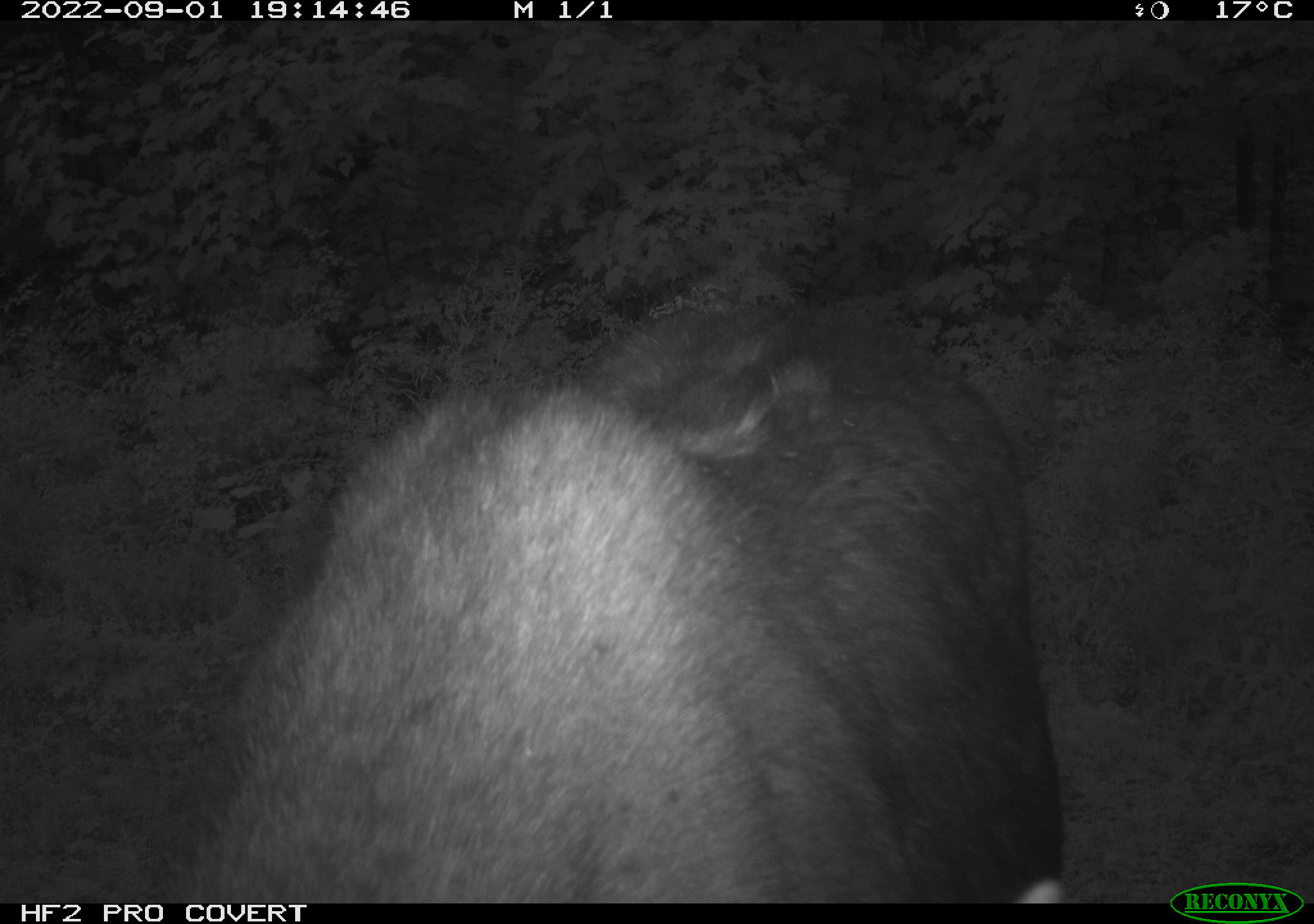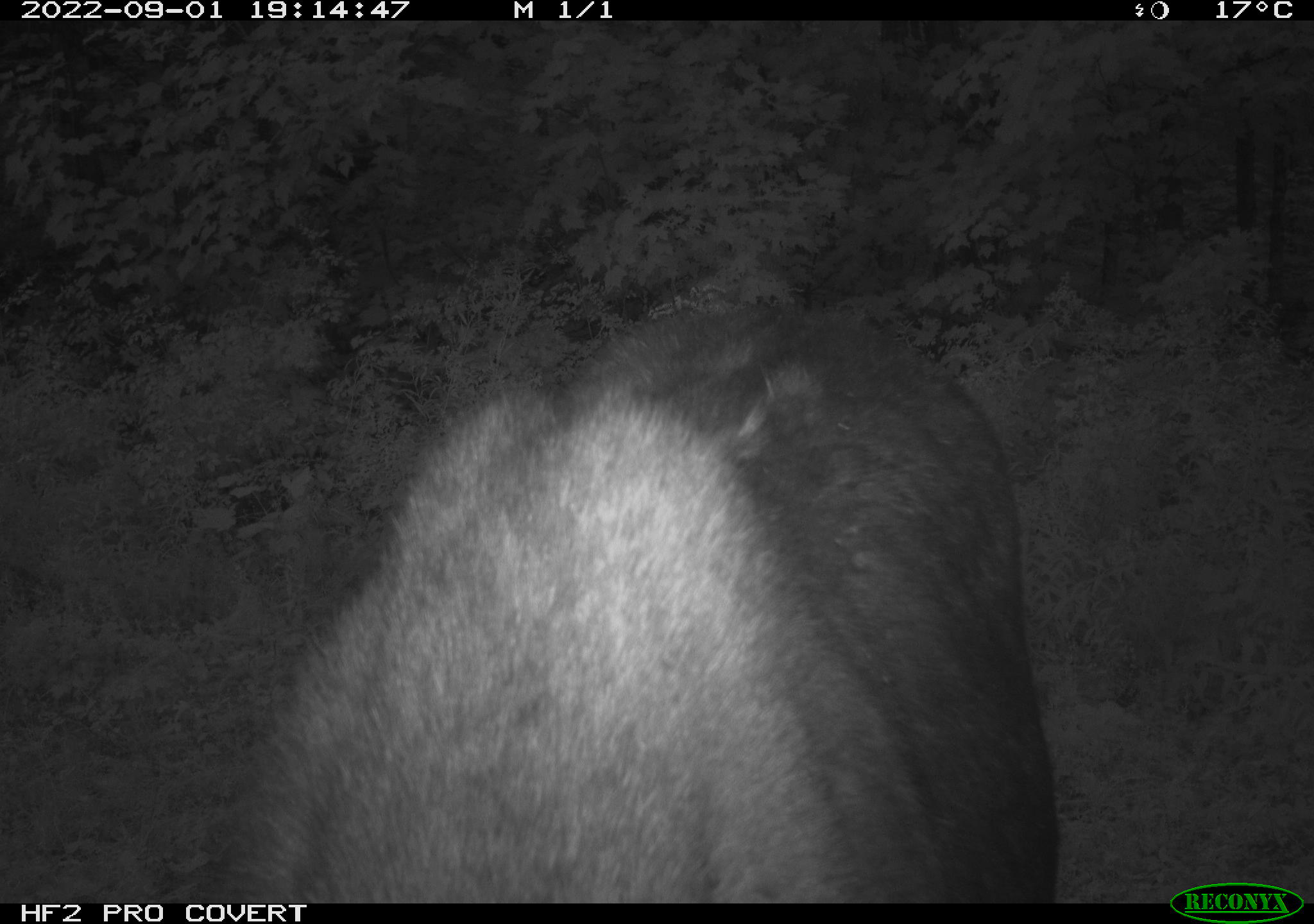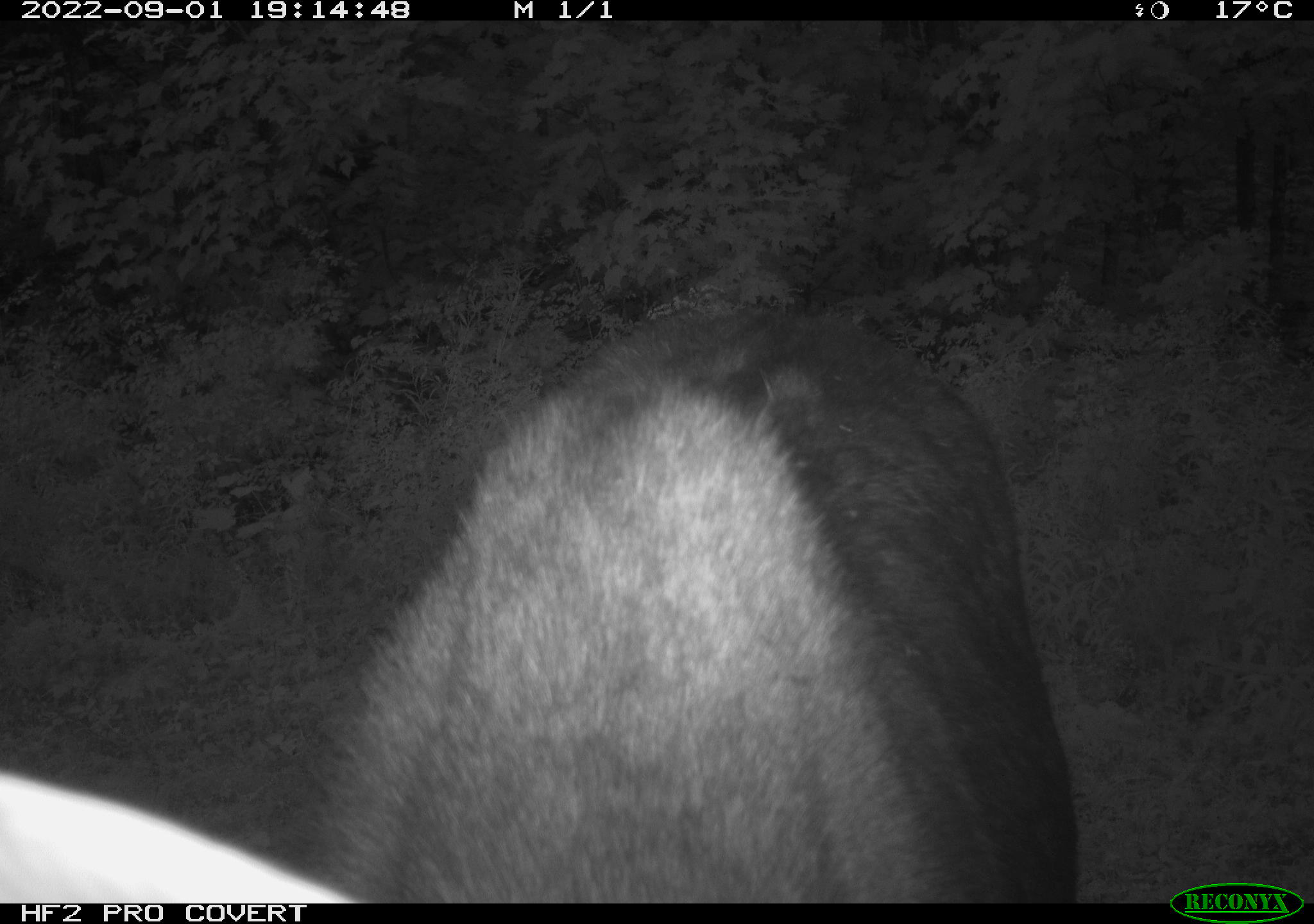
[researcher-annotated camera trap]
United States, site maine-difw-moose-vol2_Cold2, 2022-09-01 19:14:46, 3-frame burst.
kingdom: Animalia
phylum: Chordata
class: Mammalia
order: Artiodactyla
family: Cervidae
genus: Alces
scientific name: Alces alces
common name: moose